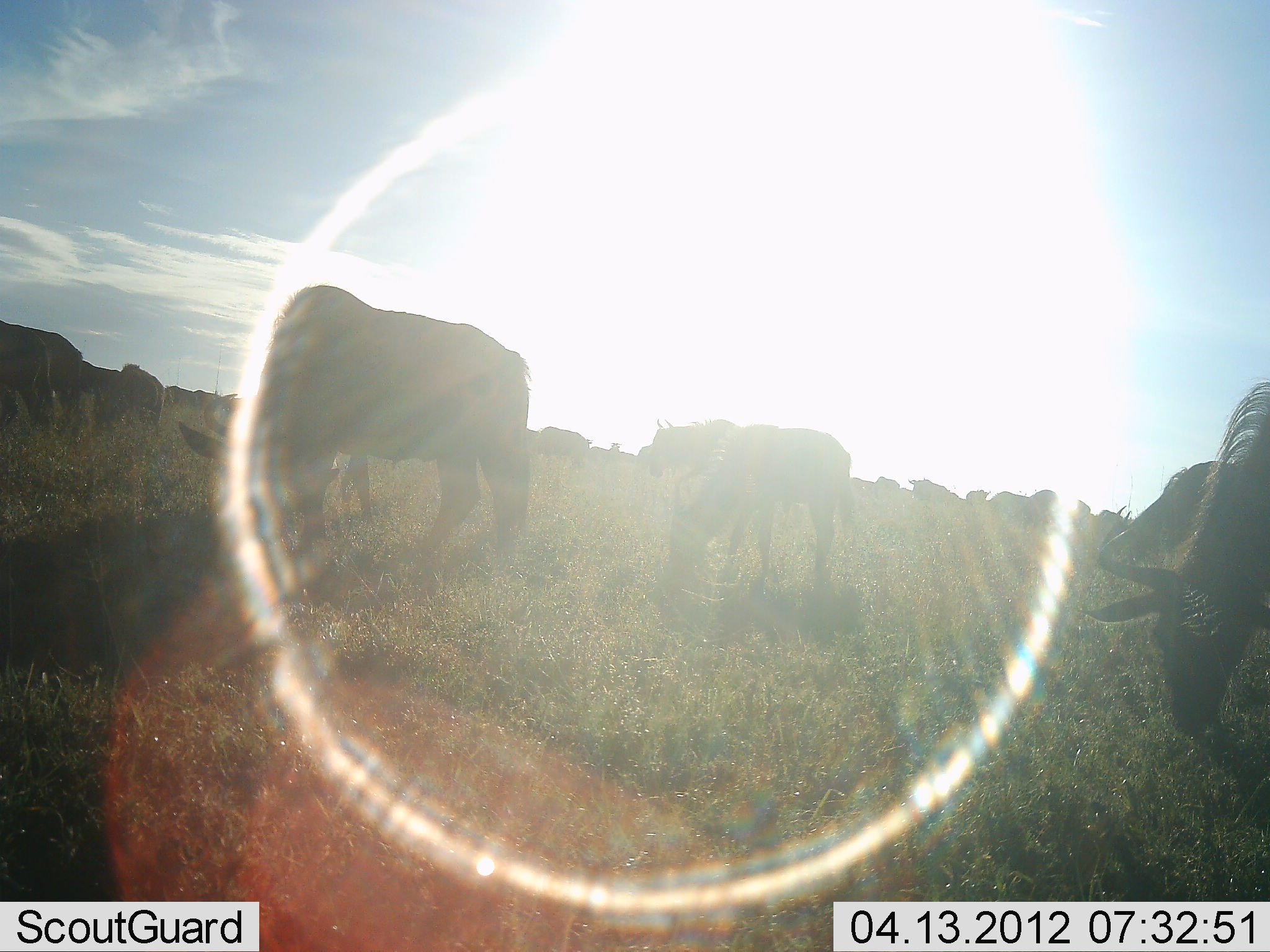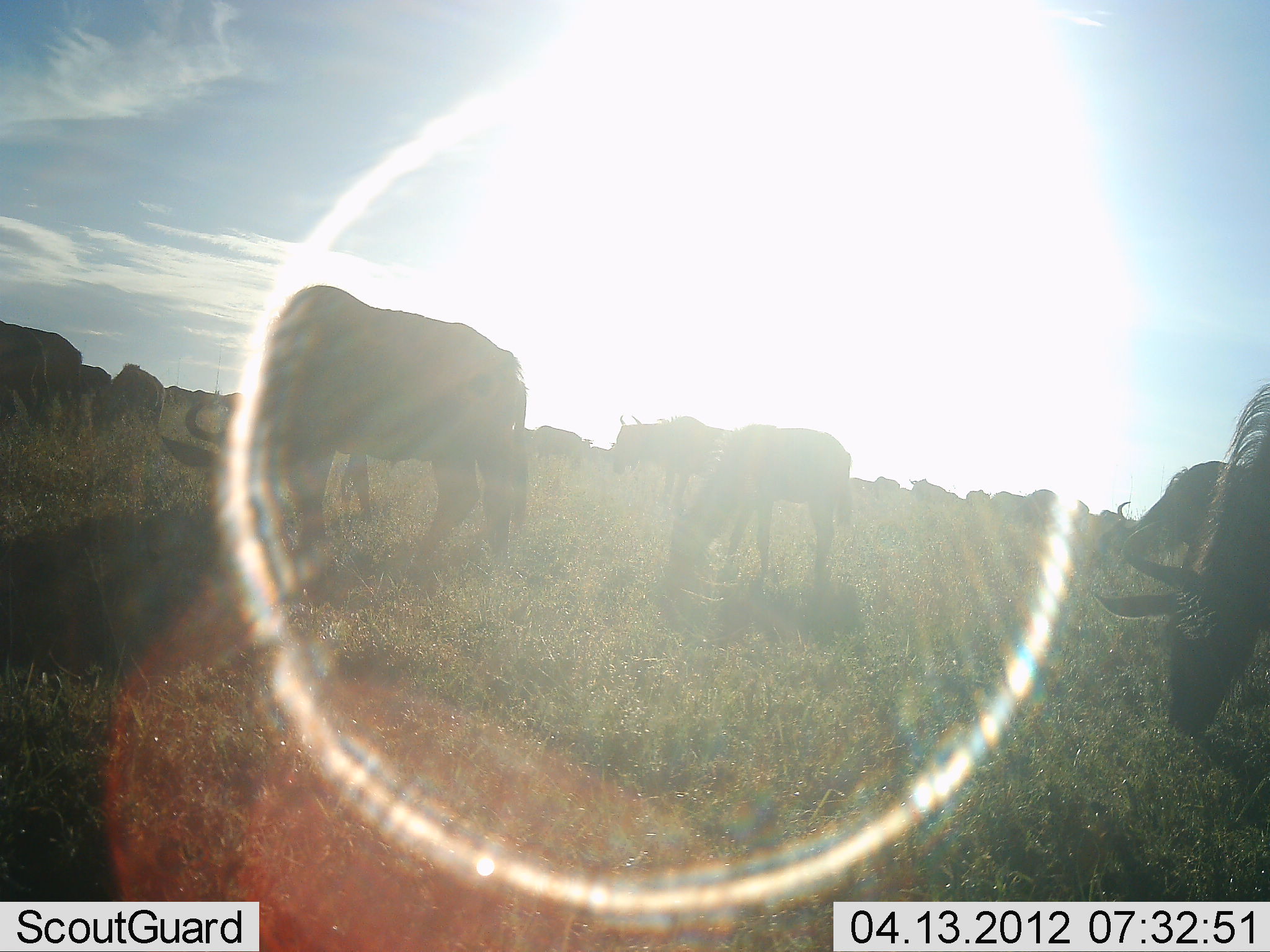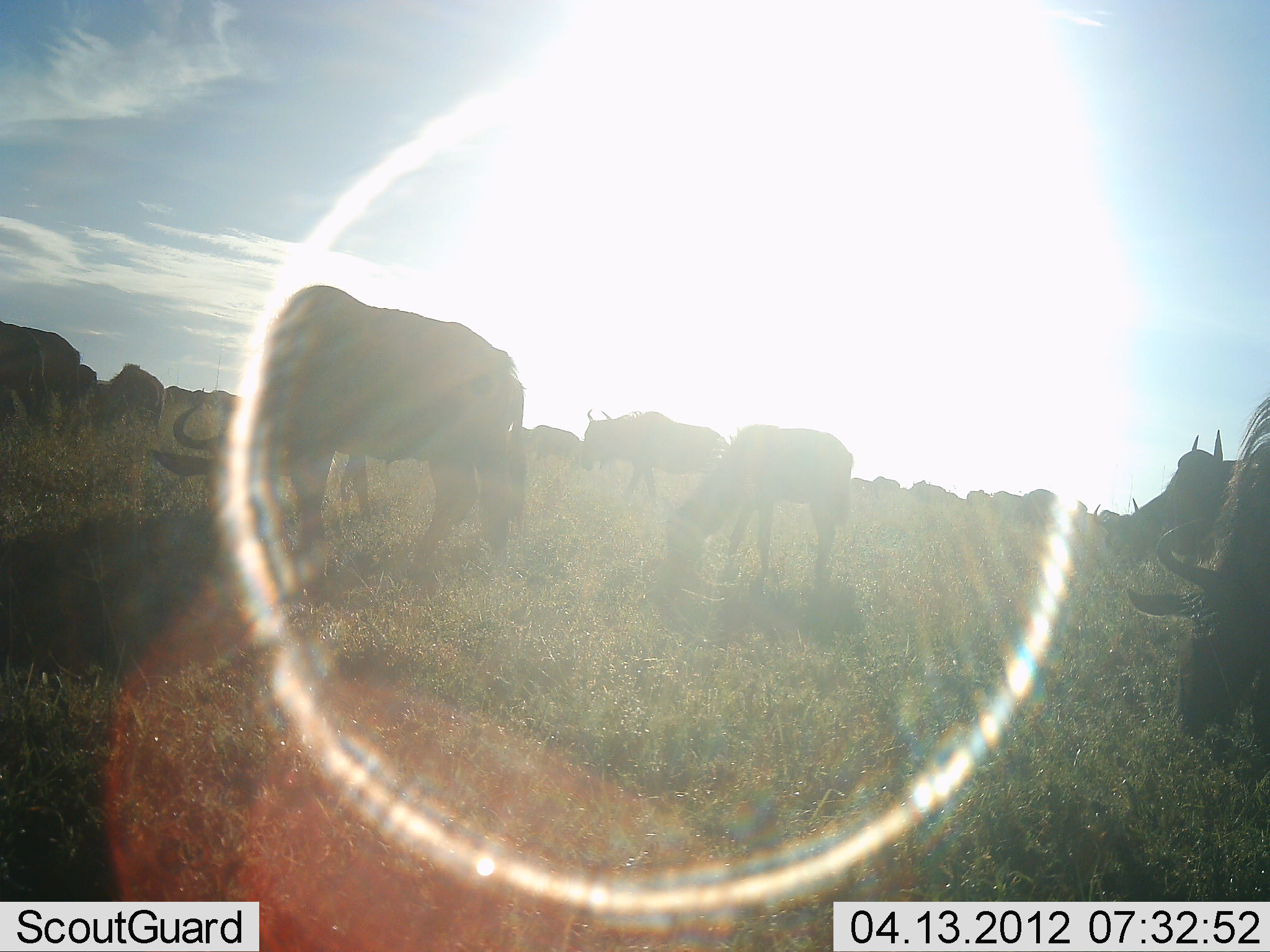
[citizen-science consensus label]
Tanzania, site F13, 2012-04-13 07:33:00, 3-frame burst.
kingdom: Animalia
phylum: Chordata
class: Mammalia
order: Artiodactyla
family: Bovidae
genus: Connochaetes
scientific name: Connochaetes taurinus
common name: blue wildebeest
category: wildebeest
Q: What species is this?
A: Wildebeest (blue wildebeest) (Connochaetes taurinus).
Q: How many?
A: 11-50.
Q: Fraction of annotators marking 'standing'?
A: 36%.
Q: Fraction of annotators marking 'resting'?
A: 7%.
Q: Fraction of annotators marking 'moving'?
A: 14%.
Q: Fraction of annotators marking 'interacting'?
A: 0%.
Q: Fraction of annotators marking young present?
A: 0%.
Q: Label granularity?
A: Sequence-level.